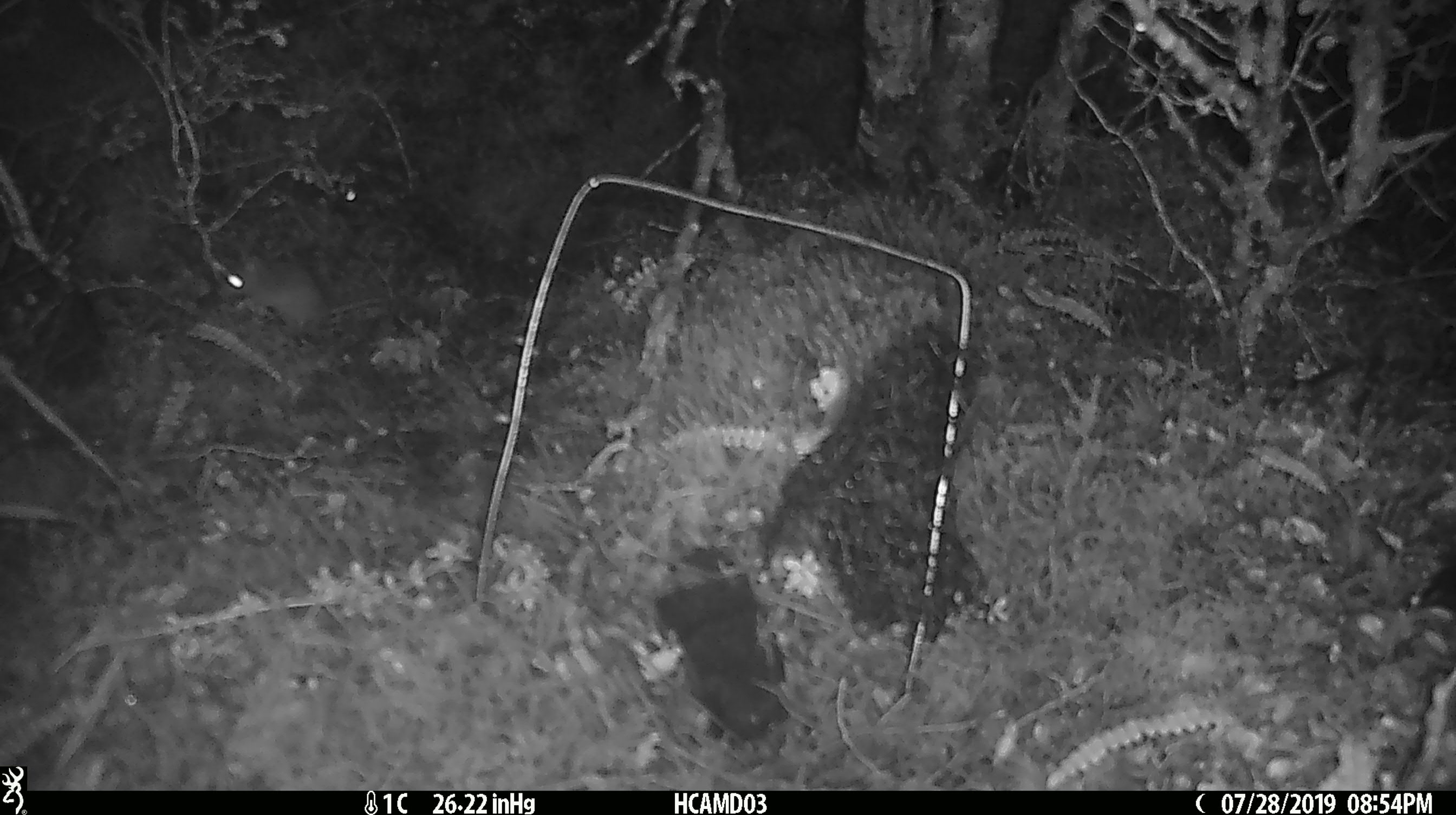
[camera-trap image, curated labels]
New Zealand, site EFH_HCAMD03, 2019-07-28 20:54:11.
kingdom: Animalia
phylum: Chordata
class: Mammalia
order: Rodentia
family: Muridae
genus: Mus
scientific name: Mus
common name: mouse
Mouse (Mus).